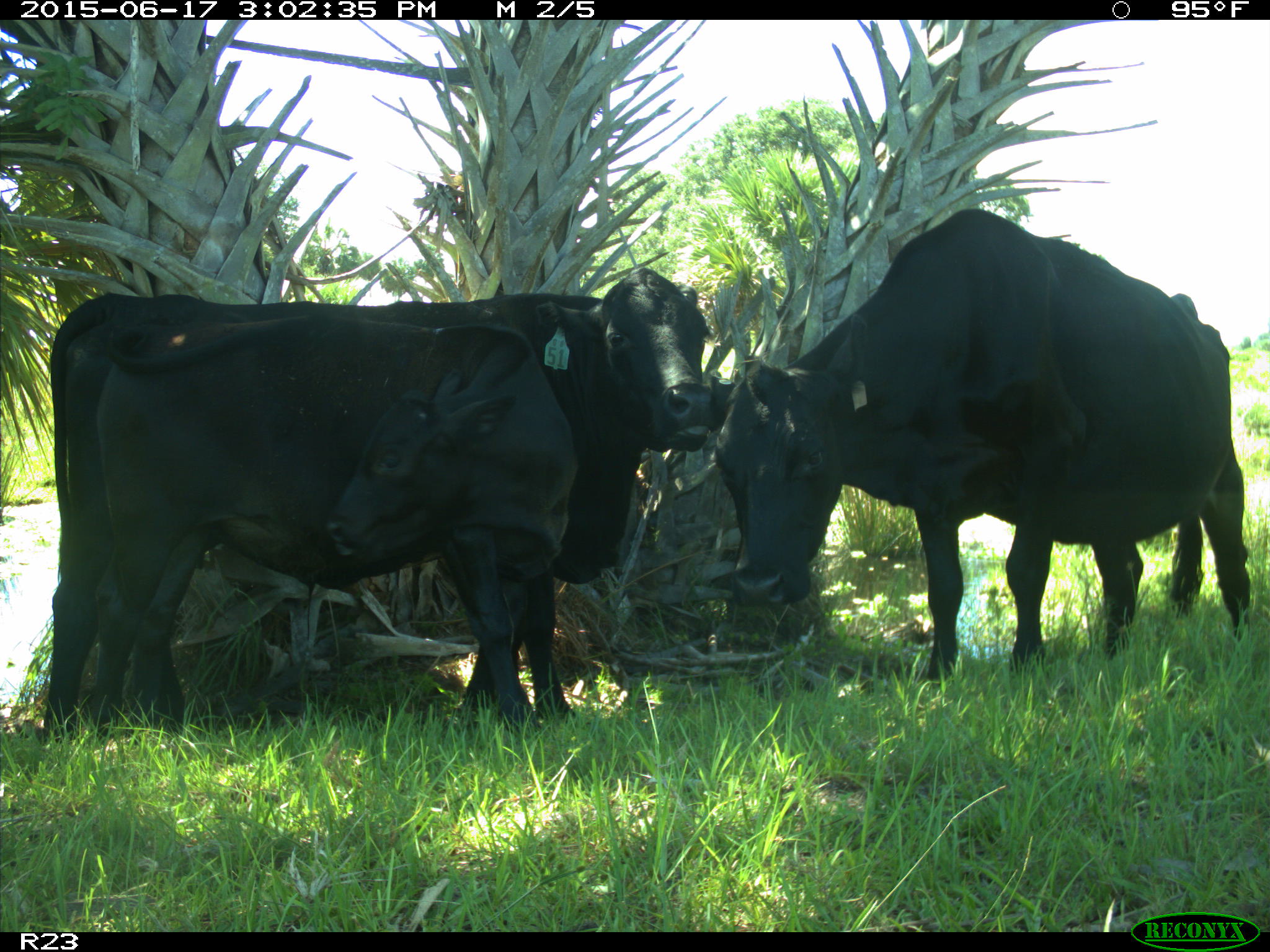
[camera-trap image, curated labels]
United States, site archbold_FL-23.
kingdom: Animalia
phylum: Chordata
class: Mammalia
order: Artiodactyla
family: Bovidae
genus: Bos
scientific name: Bos taurus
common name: domestic cow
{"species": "Bos taurus (domestic cow)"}